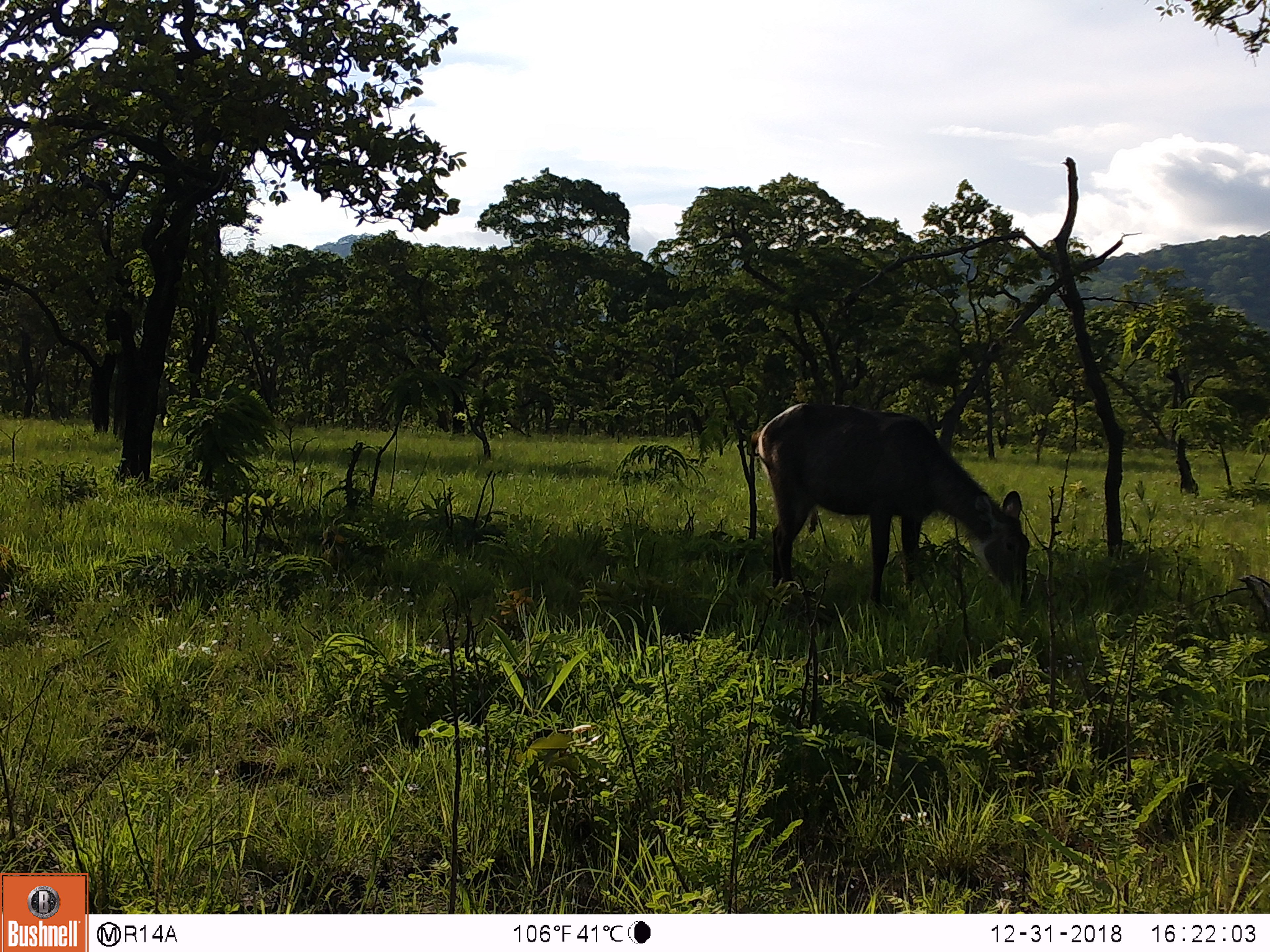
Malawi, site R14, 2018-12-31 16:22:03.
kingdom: Animalia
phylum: Chordata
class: Mammalia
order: Artiodactyla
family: Bovidae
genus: Kobus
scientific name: Kobus ellipsiprymnus ellipsiprymnus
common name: common waterbuck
Common waterbuck (Kobus ellipsiprymnus ellipsiprymnus), count 1.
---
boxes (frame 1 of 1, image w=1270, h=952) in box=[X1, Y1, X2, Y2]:
common waterbuck: box=[742, 394, 1037, 613]